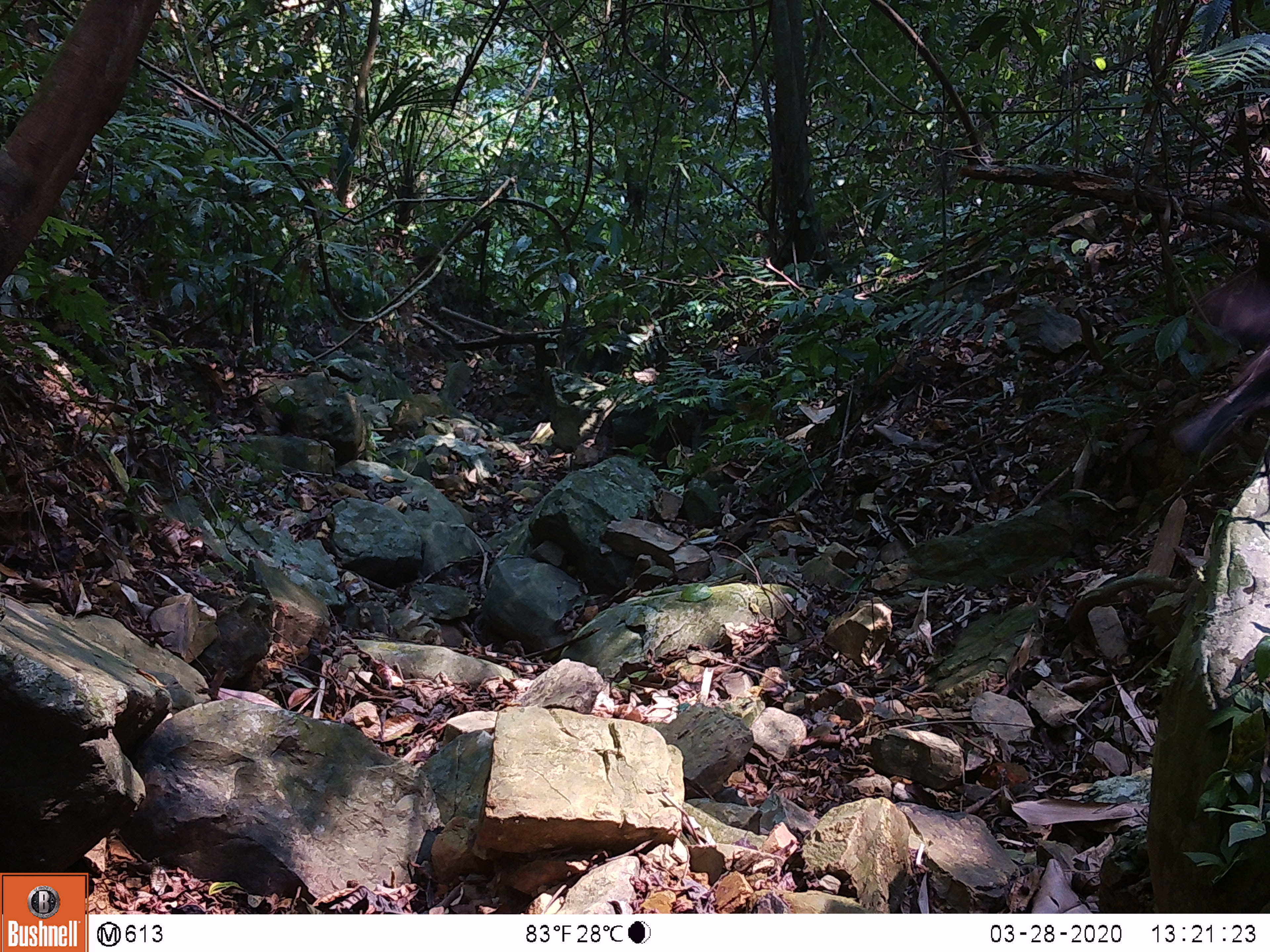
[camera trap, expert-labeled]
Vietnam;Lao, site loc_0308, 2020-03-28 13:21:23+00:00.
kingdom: Animalia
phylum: Chordata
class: Aves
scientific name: Aves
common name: bird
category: unidentified bird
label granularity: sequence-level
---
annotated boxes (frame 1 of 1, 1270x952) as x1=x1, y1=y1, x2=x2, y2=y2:
unidentified bird: x1=1172, y1=280, x2=1270, y2=454